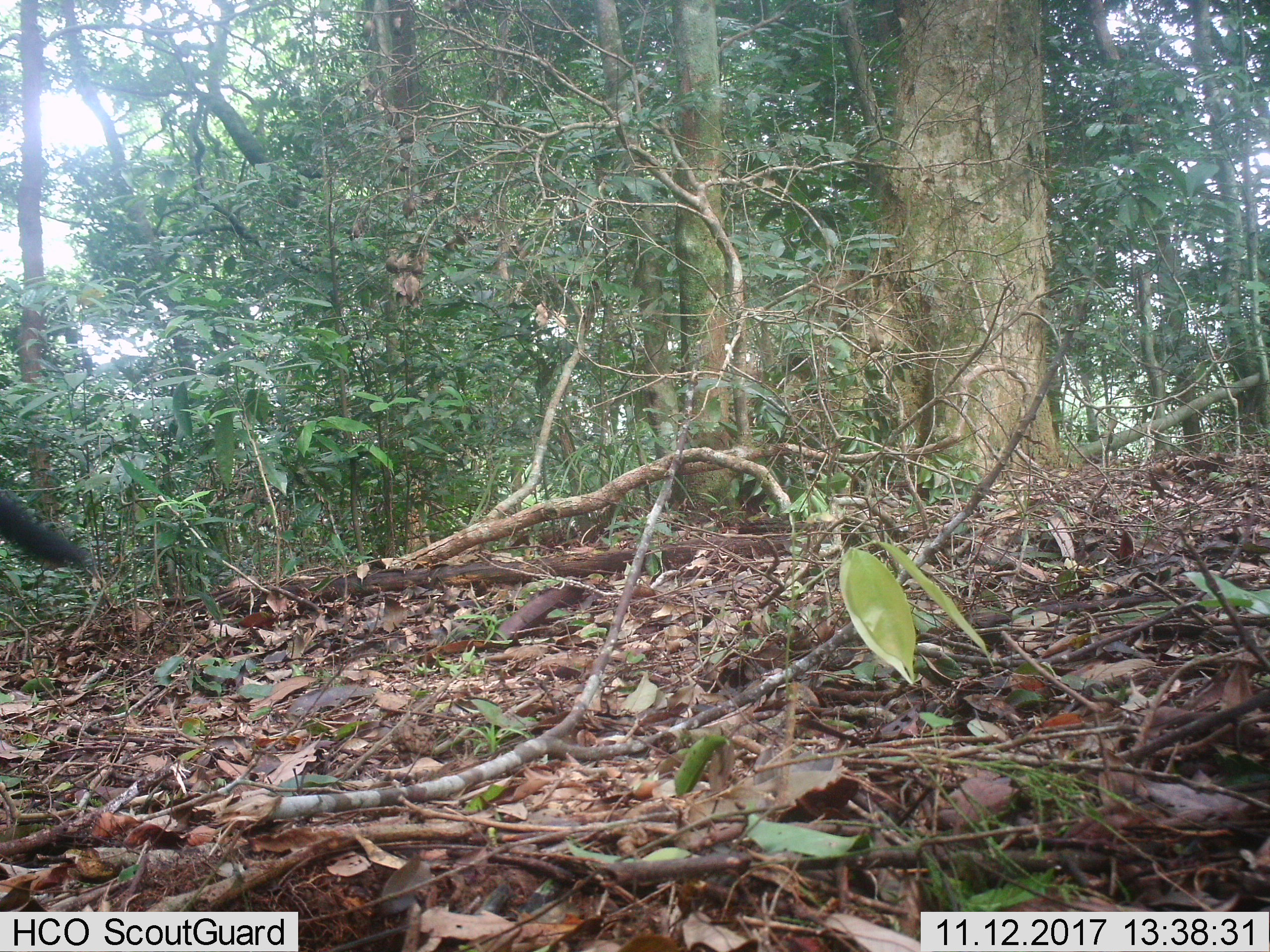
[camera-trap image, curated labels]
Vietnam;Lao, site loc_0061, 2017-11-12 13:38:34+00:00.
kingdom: Animalia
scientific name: Animalia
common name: animal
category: unidentified animal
Unidentified animal (animal) (Animalia). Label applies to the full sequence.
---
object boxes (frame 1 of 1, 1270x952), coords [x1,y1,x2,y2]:
unidentified animal: [0,500,91,567]